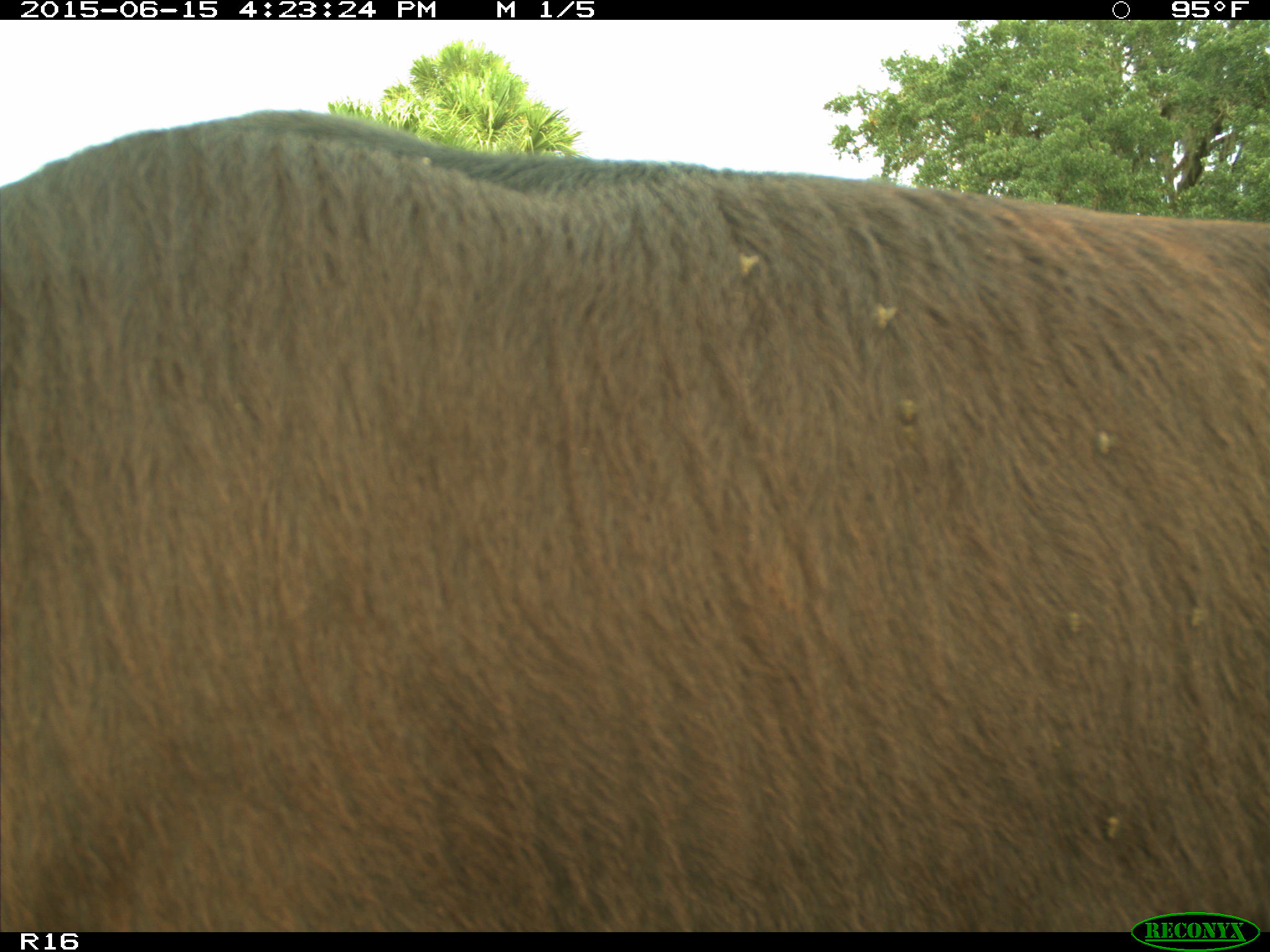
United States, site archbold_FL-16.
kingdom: Animalia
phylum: Chordata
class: Mammalia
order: Artiodactyla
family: Bovidae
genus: Bos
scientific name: Bos taurus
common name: domestic cow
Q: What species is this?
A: Bos taurus (domestic cow).